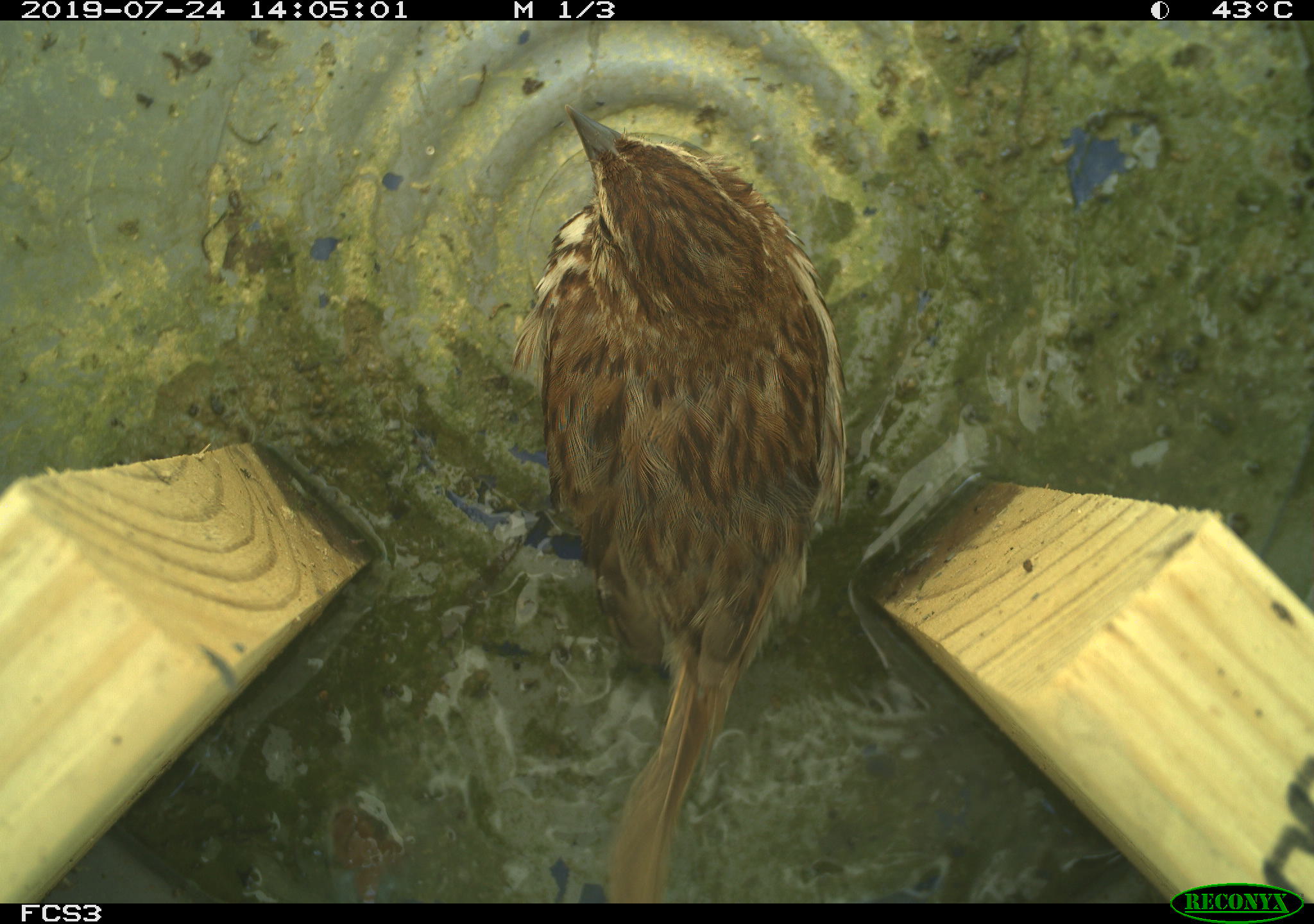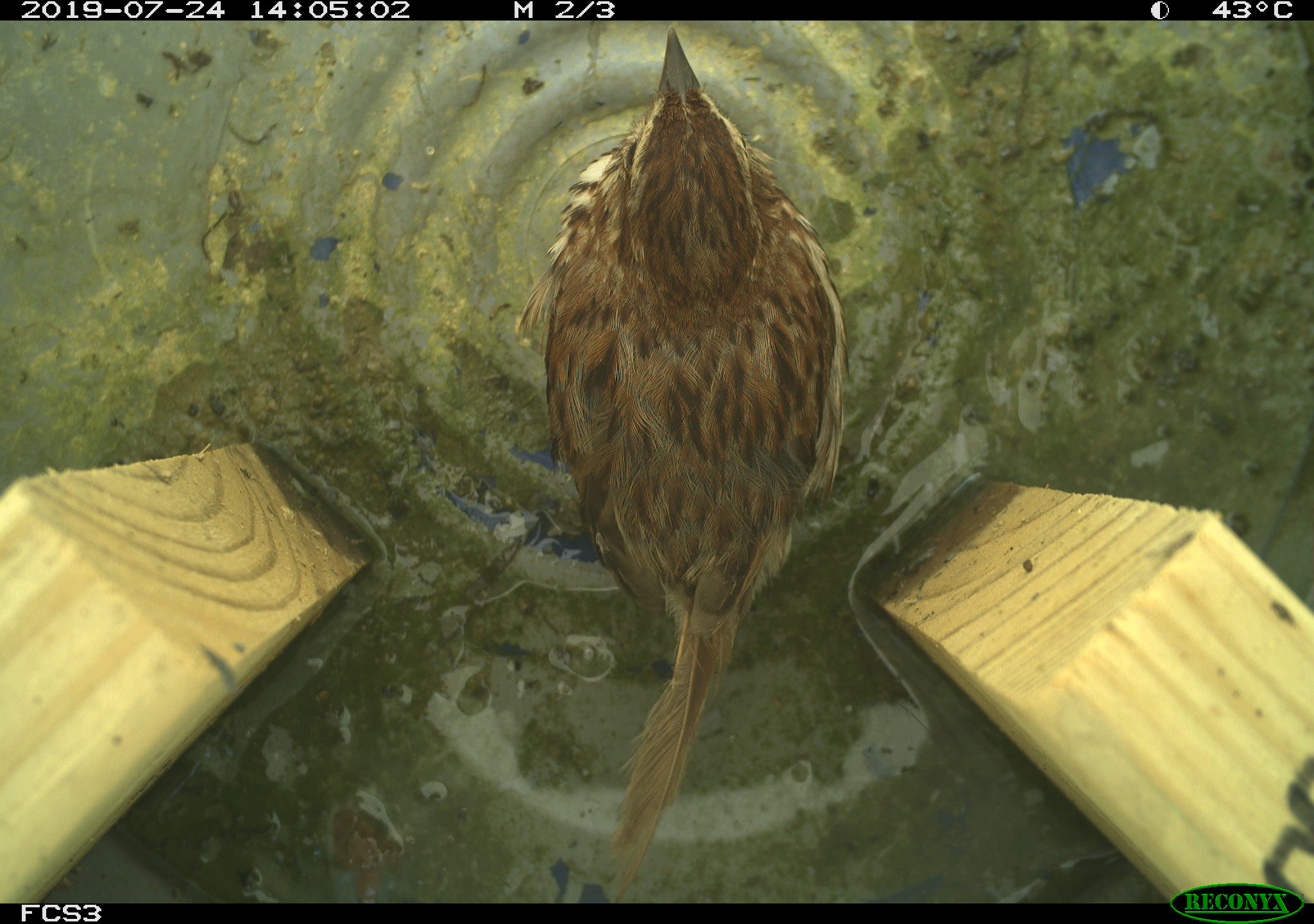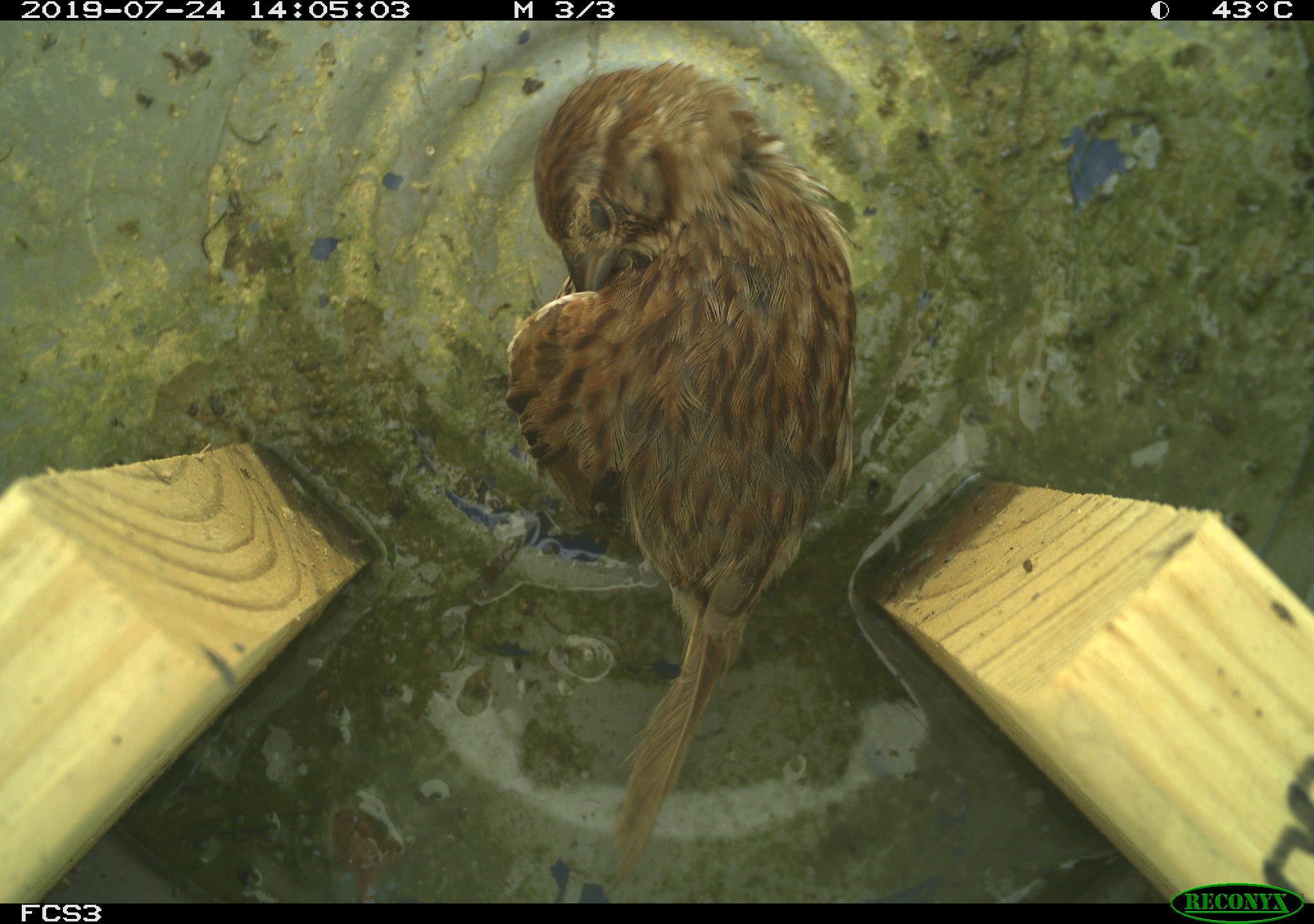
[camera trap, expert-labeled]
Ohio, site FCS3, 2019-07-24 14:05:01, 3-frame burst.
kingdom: Animalia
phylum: Chordata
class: Aves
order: Passeriformes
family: Passerellidae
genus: Melospiza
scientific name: Melospiza melodia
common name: song sparrow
Song sparrow (Melospiza melodia).